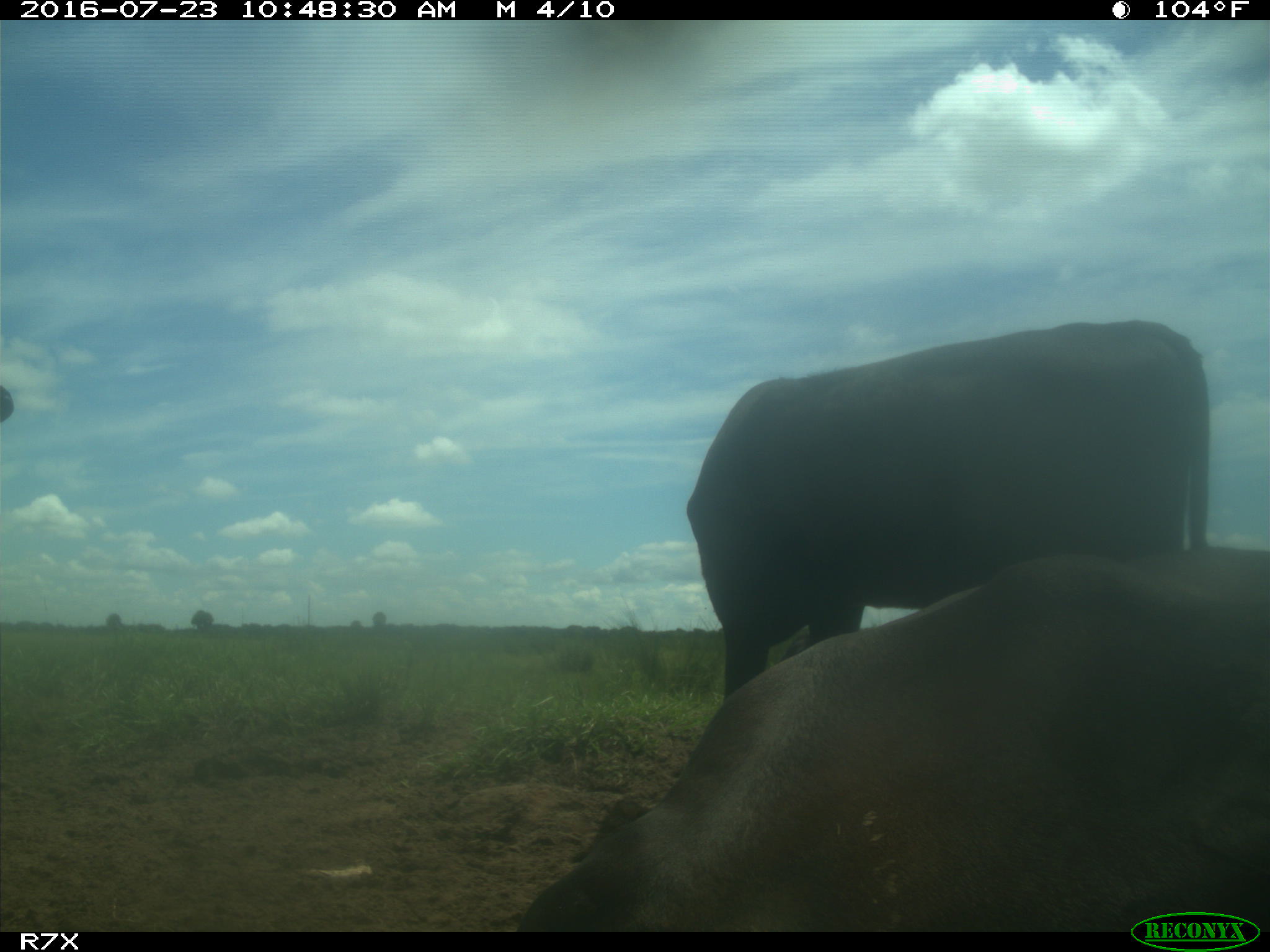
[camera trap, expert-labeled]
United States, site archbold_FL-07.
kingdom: Animalia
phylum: Chordata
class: Mammalia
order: Artiodactyla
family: Bovidae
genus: Bos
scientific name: Bos taurus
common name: domestic cow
Bos taurus (domestic cow).